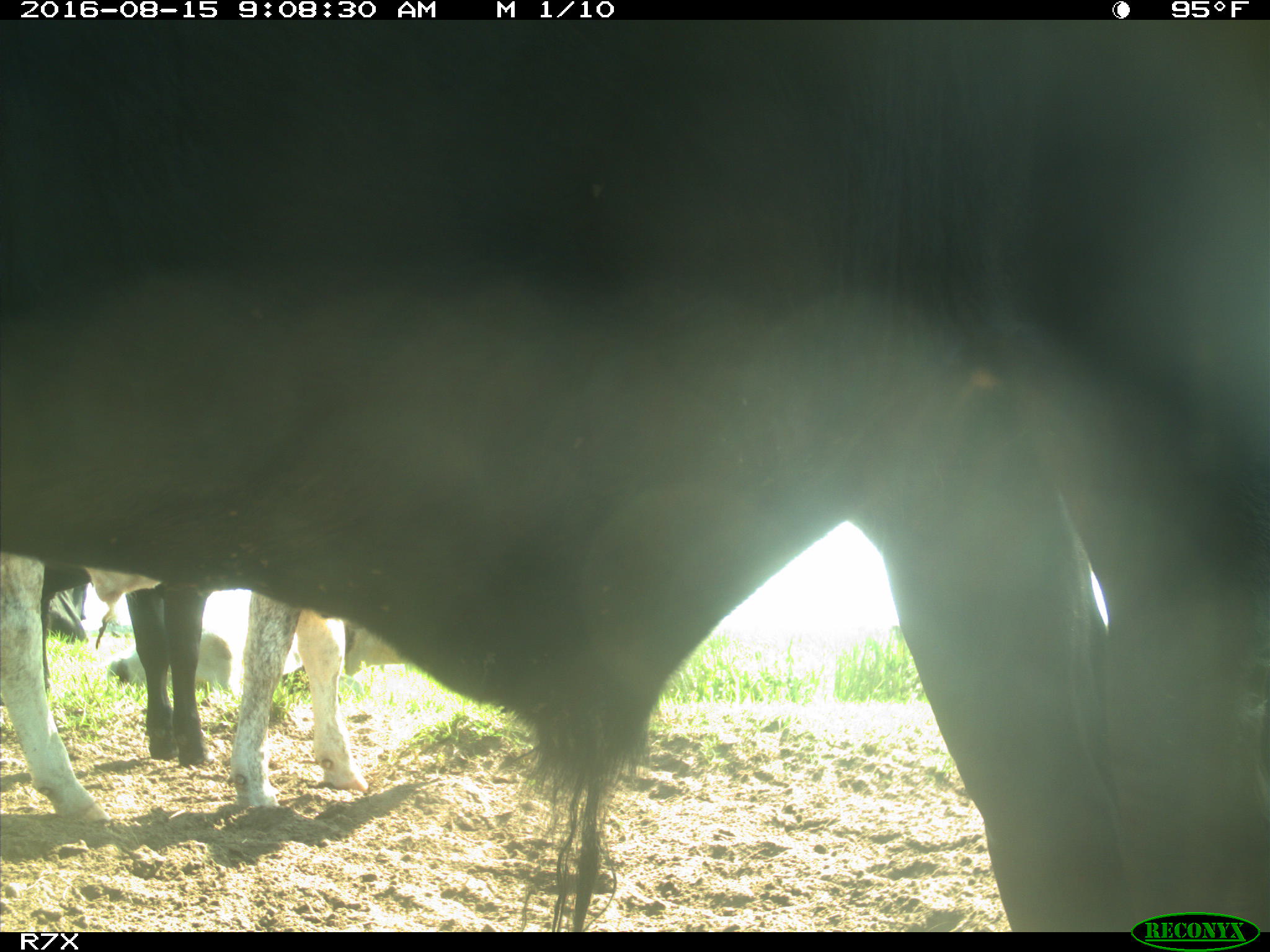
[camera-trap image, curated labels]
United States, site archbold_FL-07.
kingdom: Animalia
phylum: Chordata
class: Mammalia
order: Artiodactyla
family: Bovidae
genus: Bos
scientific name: Bos taurus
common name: domestic cow